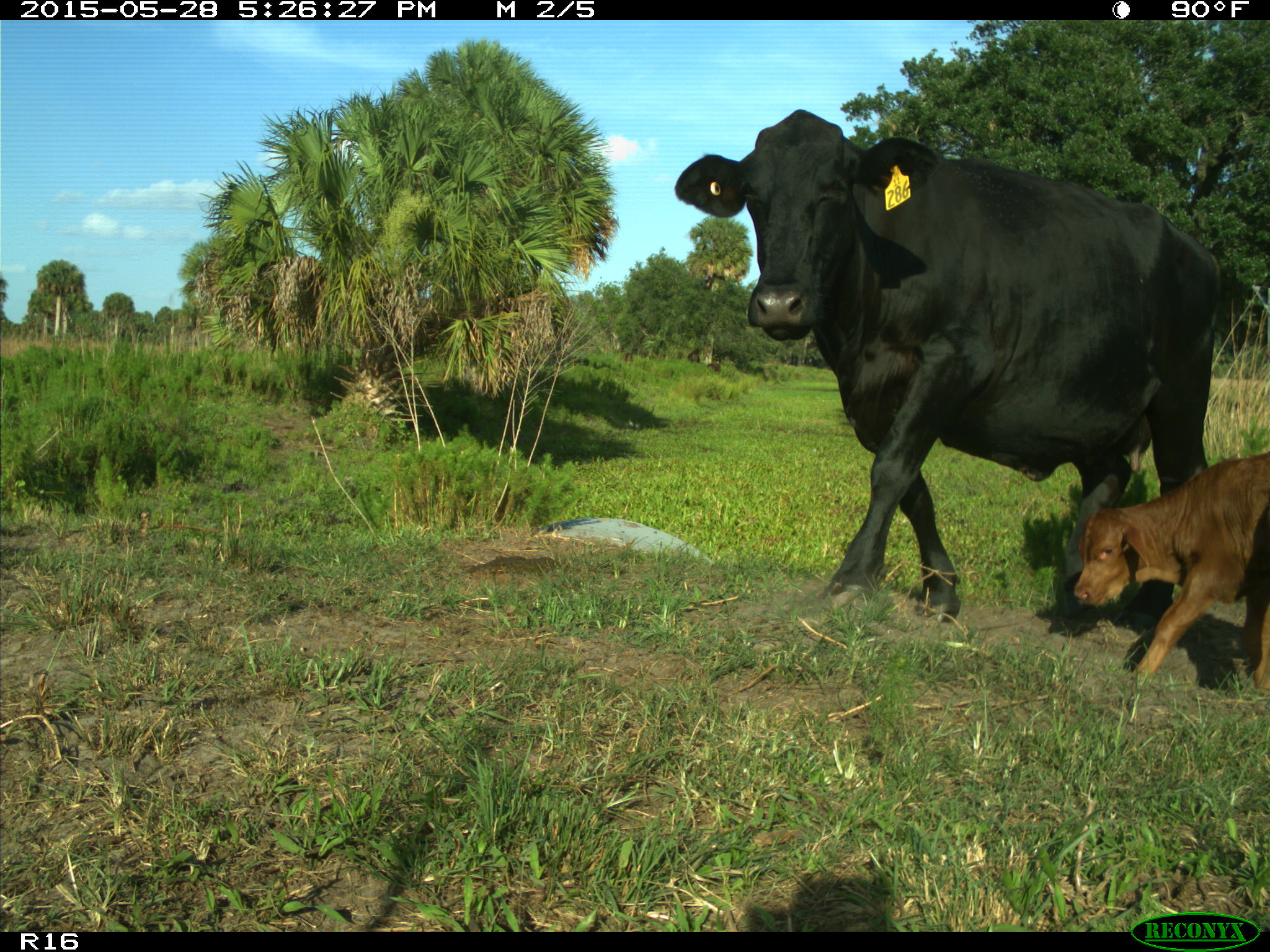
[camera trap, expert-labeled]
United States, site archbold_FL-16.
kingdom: Animalia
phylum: Chordata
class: Mammalia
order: Artiodactyla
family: Bovidae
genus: Bos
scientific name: Bos taurus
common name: domestic cow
Bos taurus (domestic cow).